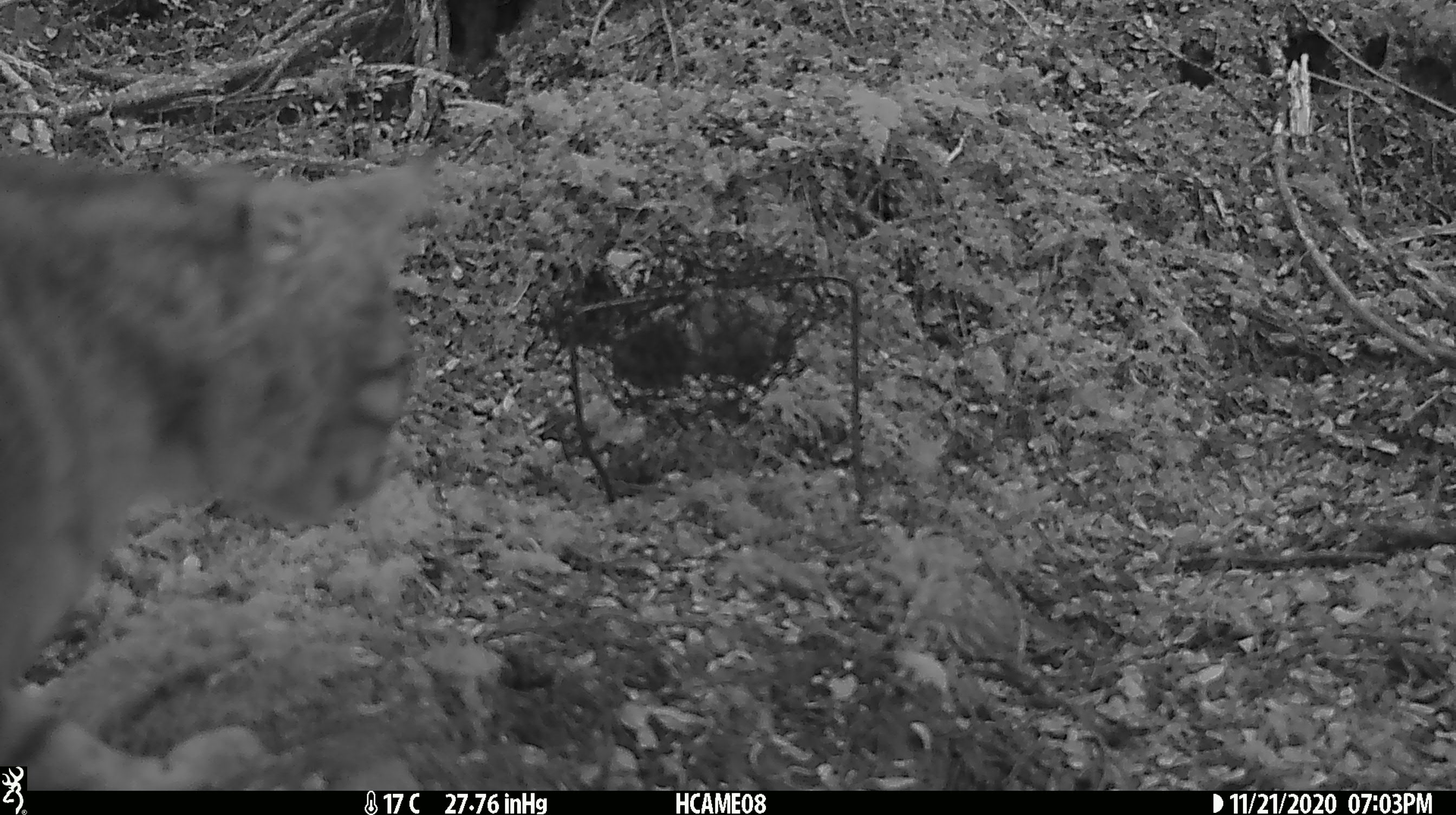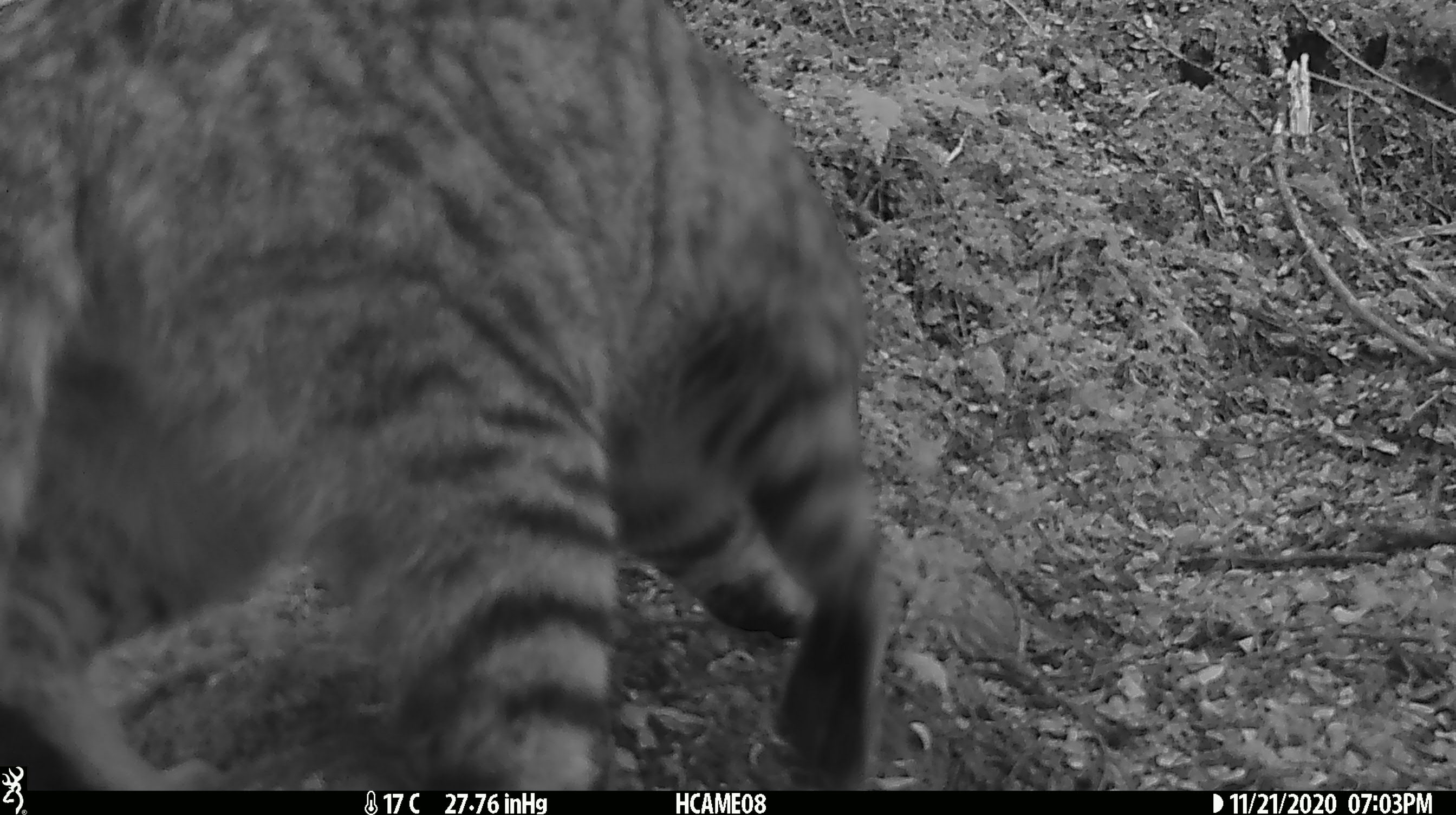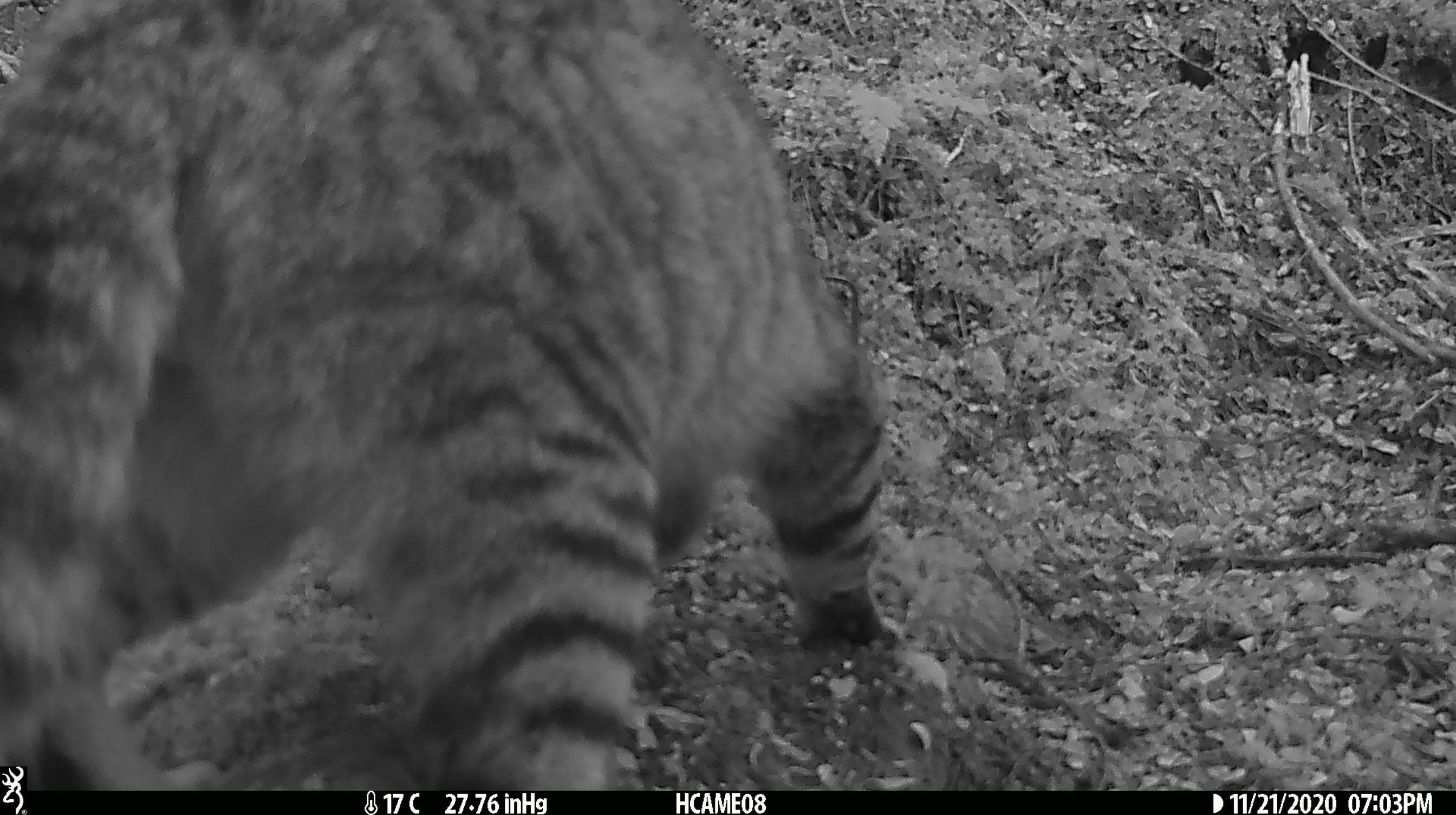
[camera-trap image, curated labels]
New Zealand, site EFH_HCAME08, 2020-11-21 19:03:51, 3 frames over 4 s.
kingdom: Animalia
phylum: Chordata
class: Mammalia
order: Carnivora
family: Felidae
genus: Felis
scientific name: Felis catus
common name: domestic cat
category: cat